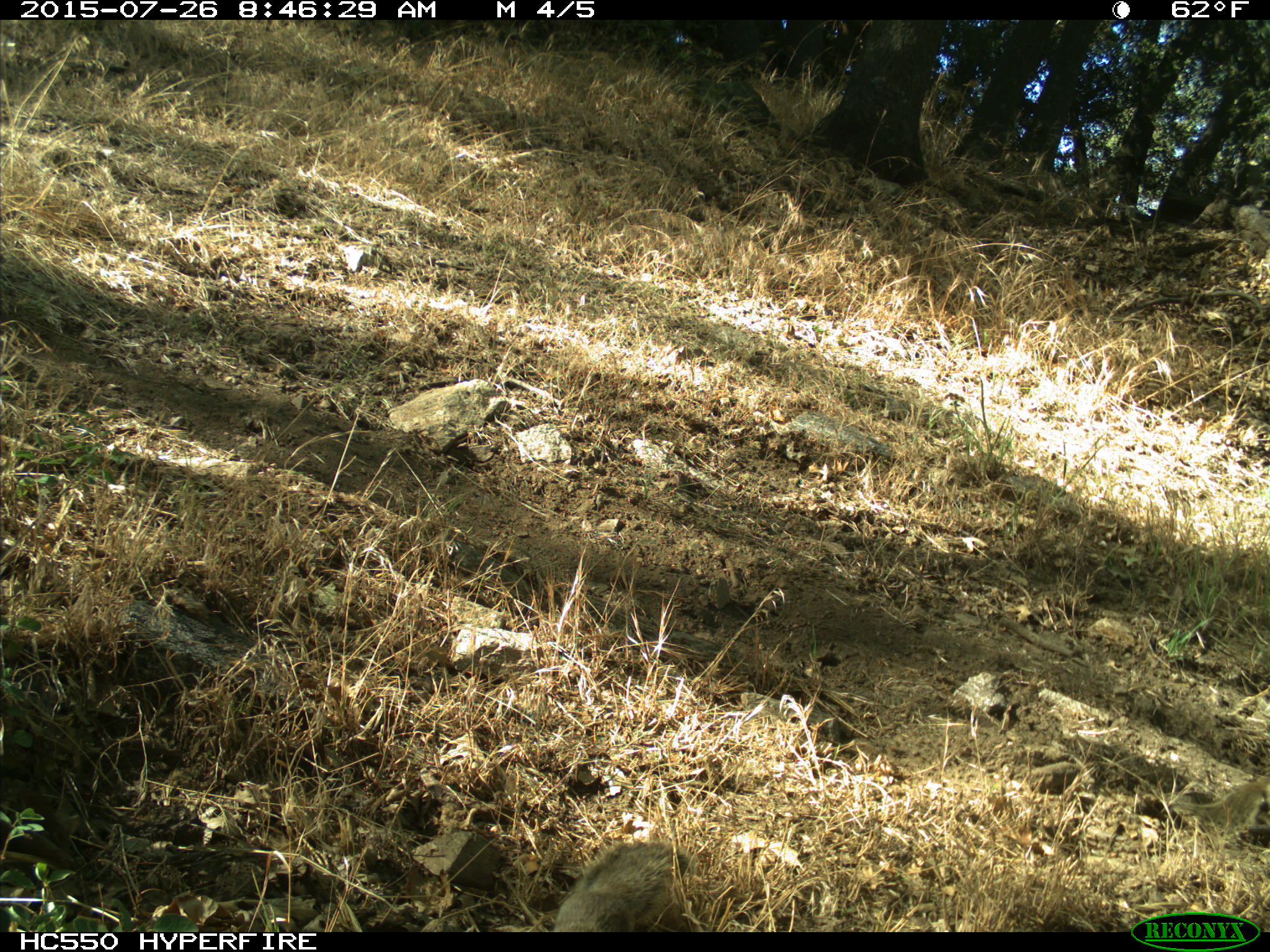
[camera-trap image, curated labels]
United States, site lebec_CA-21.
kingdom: Animalia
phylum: Chordata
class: Mammalia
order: Rodentia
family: Sciuridae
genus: Otospermophilus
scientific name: Otospermophilus beecheyi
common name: california ground squirrel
Otospermophilus beecheyi (california ground squirrel).